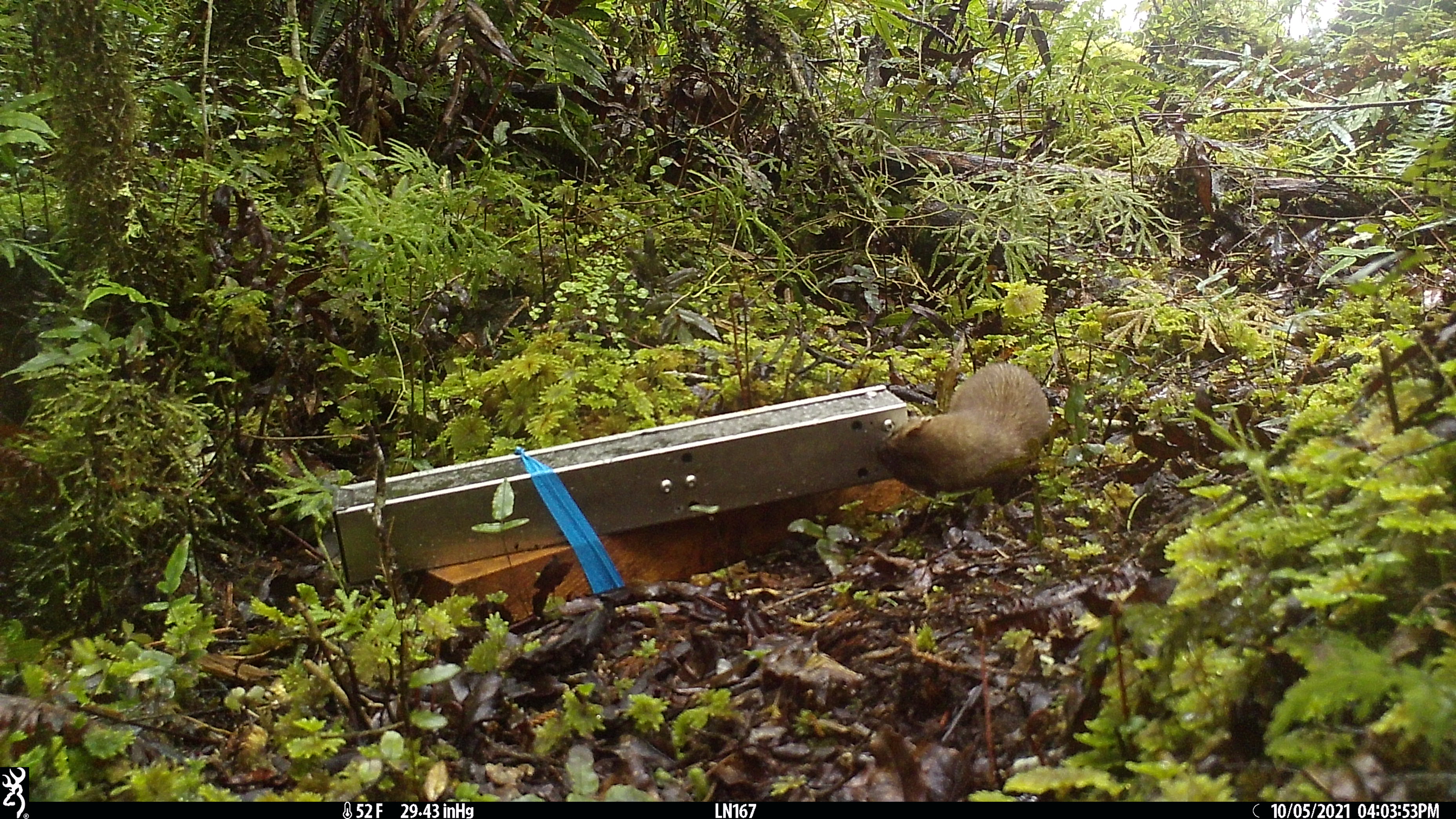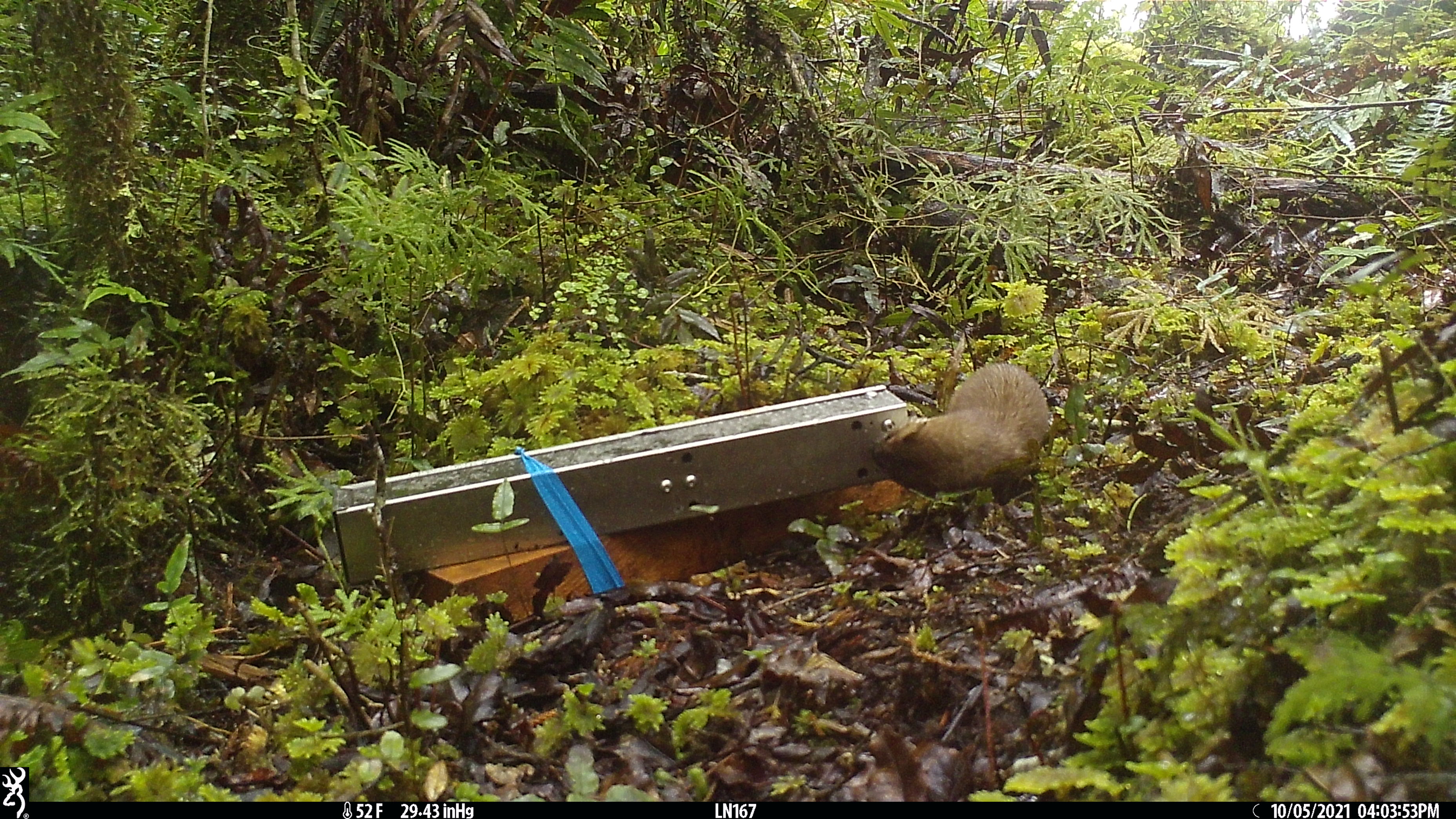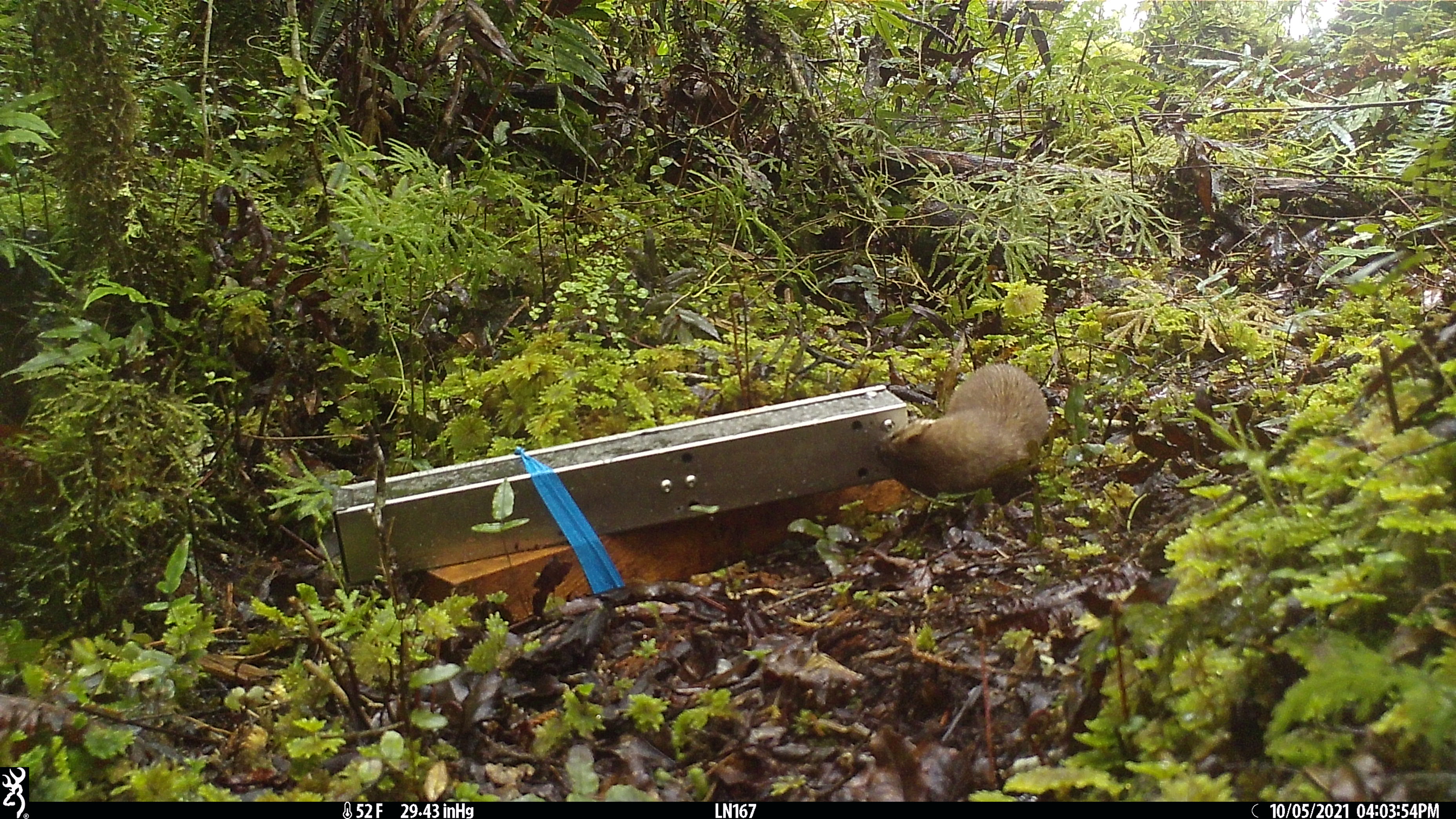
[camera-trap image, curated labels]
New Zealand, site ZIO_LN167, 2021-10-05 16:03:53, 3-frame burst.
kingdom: Animalia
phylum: Chordata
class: Mammalia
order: Carnivora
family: Mustelidae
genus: Mustela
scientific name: Mustela erminea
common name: stoat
Stoat (Mustela erminea).